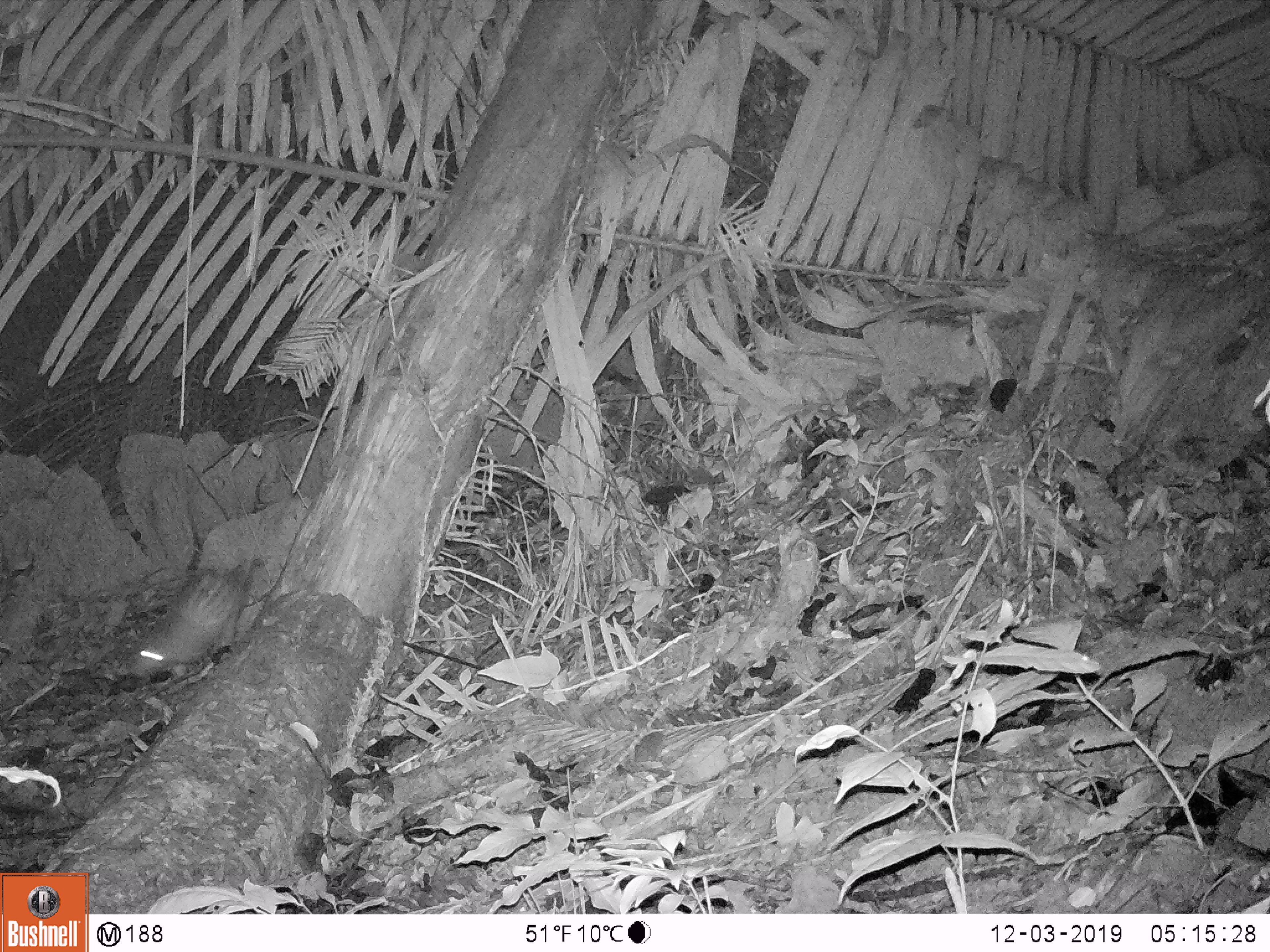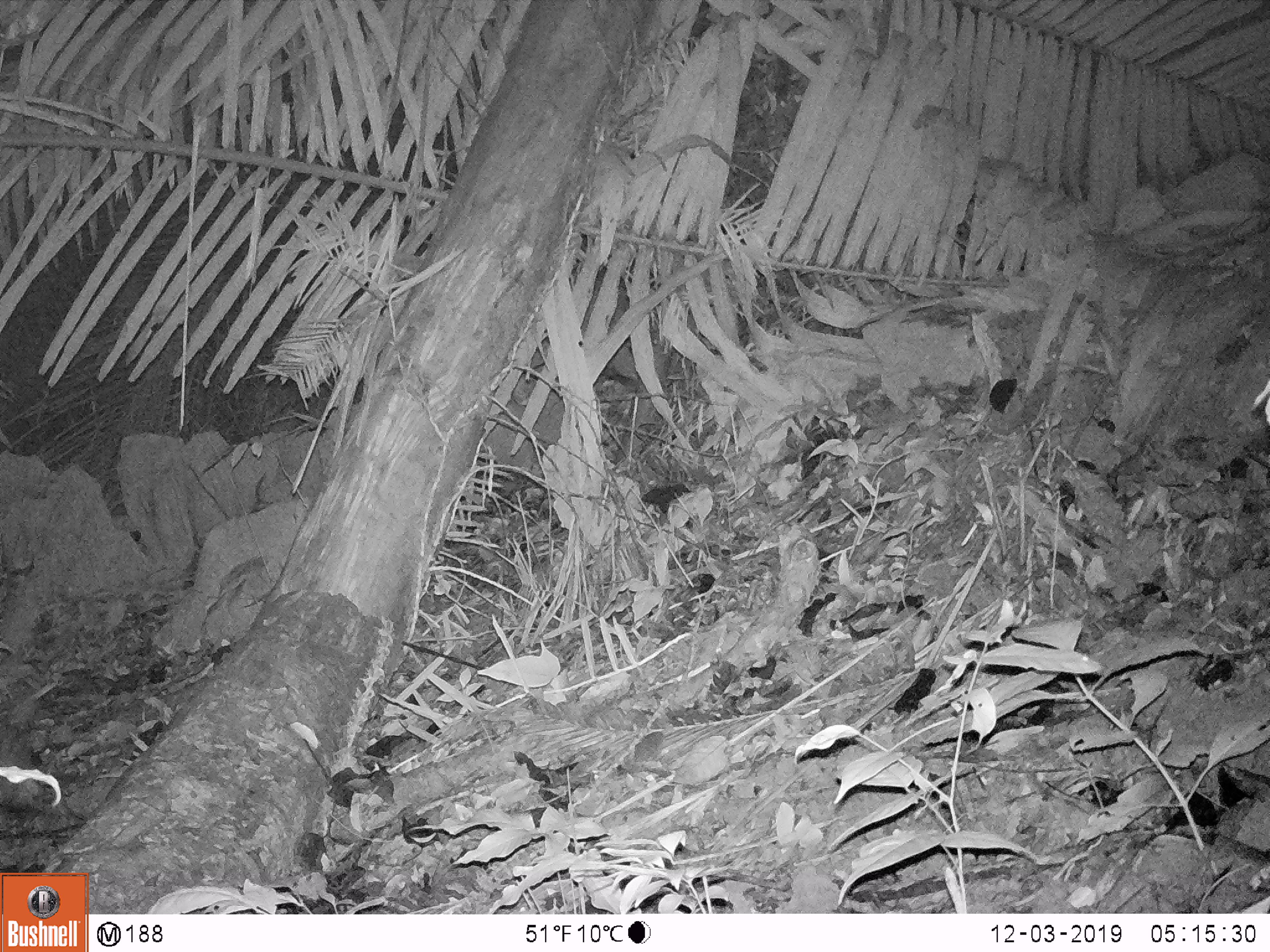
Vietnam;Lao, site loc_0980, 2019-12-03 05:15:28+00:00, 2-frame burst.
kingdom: Animalia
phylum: Chordata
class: Mammalia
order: Rodentia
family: Hystricidae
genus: Atherurus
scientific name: Atherurus macrourus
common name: asiatic brush-tailed porcupine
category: asiatic brush tailed porcupine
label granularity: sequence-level